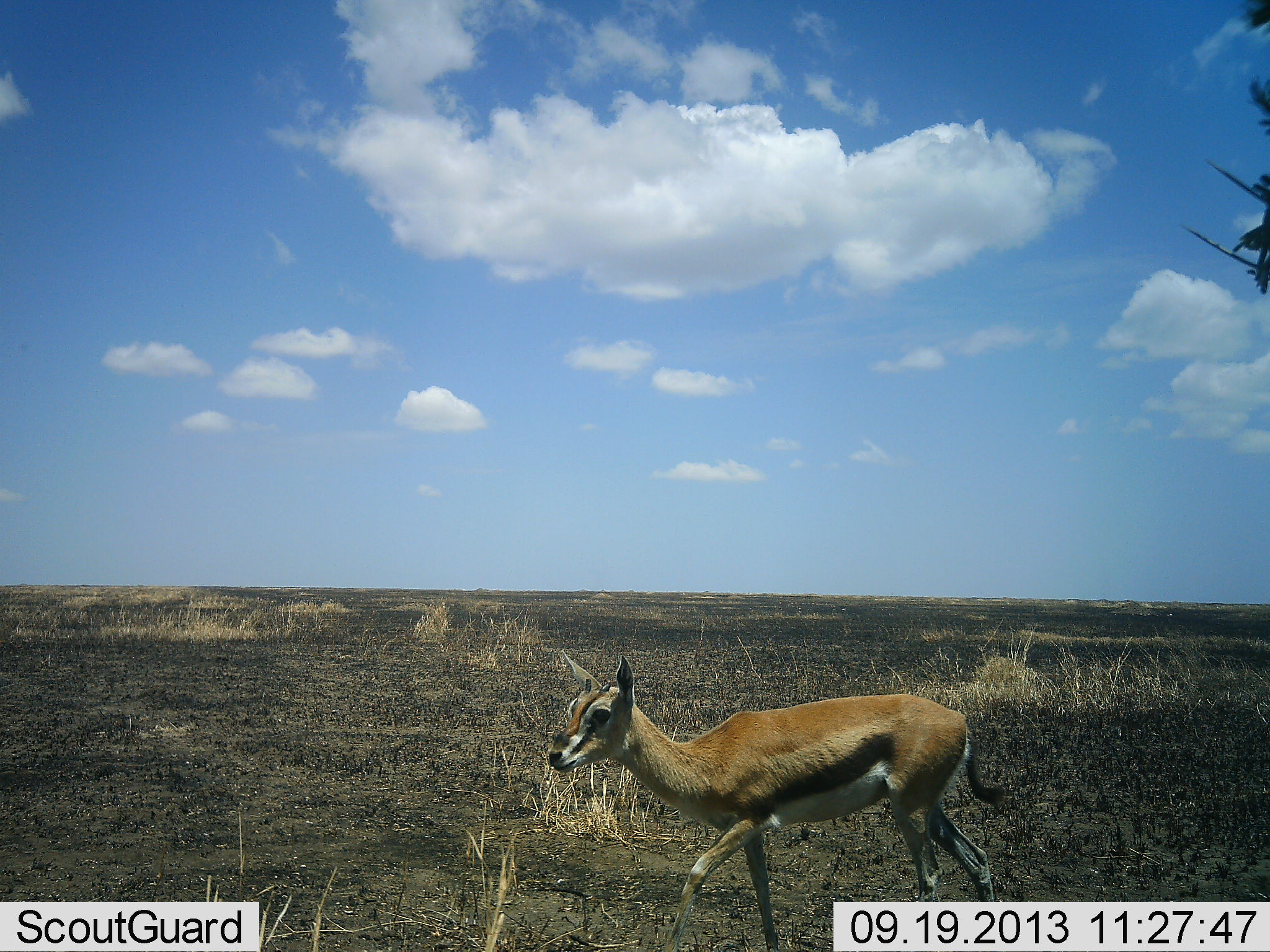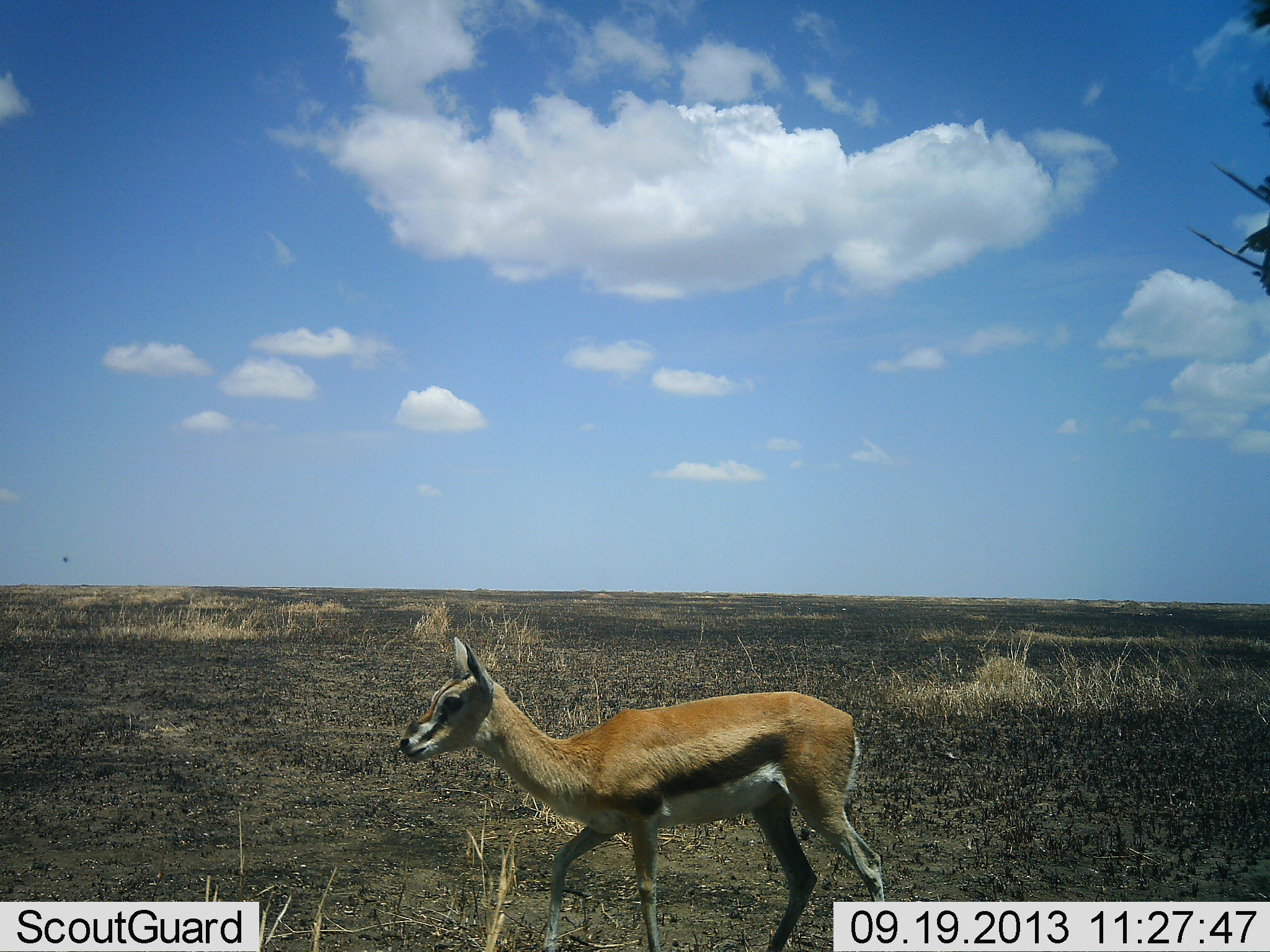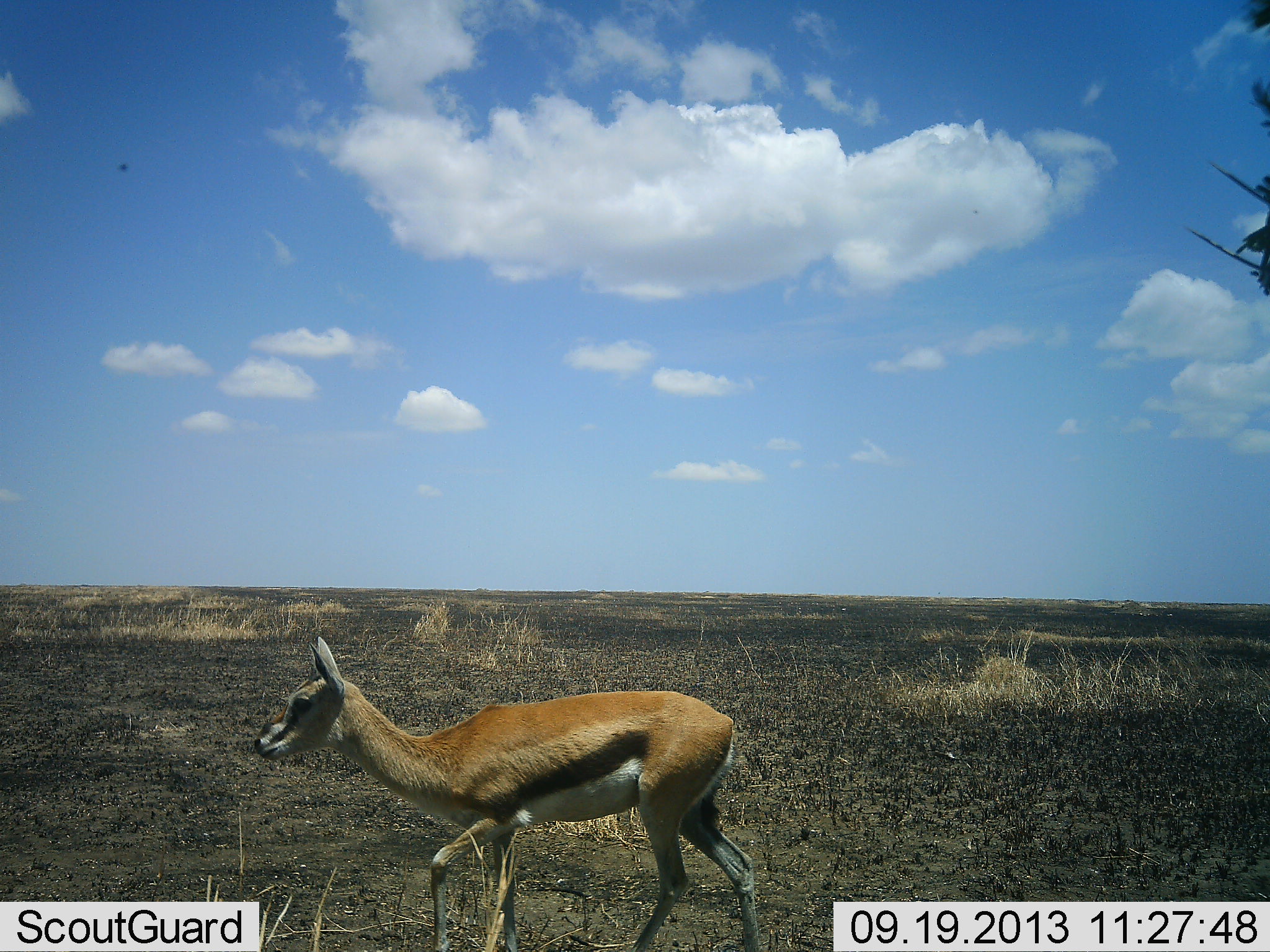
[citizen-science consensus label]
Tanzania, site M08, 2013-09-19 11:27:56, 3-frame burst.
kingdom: Animalia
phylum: Chordata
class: Mammalia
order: Artiodactyla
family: Bovidae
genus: Eudorcas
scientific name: Eudorcas thomsonii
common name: thomson's gazelle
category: gazellethomsons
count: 1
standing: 0%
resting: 0%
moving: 100%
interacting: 0%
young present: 10%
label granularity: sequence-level